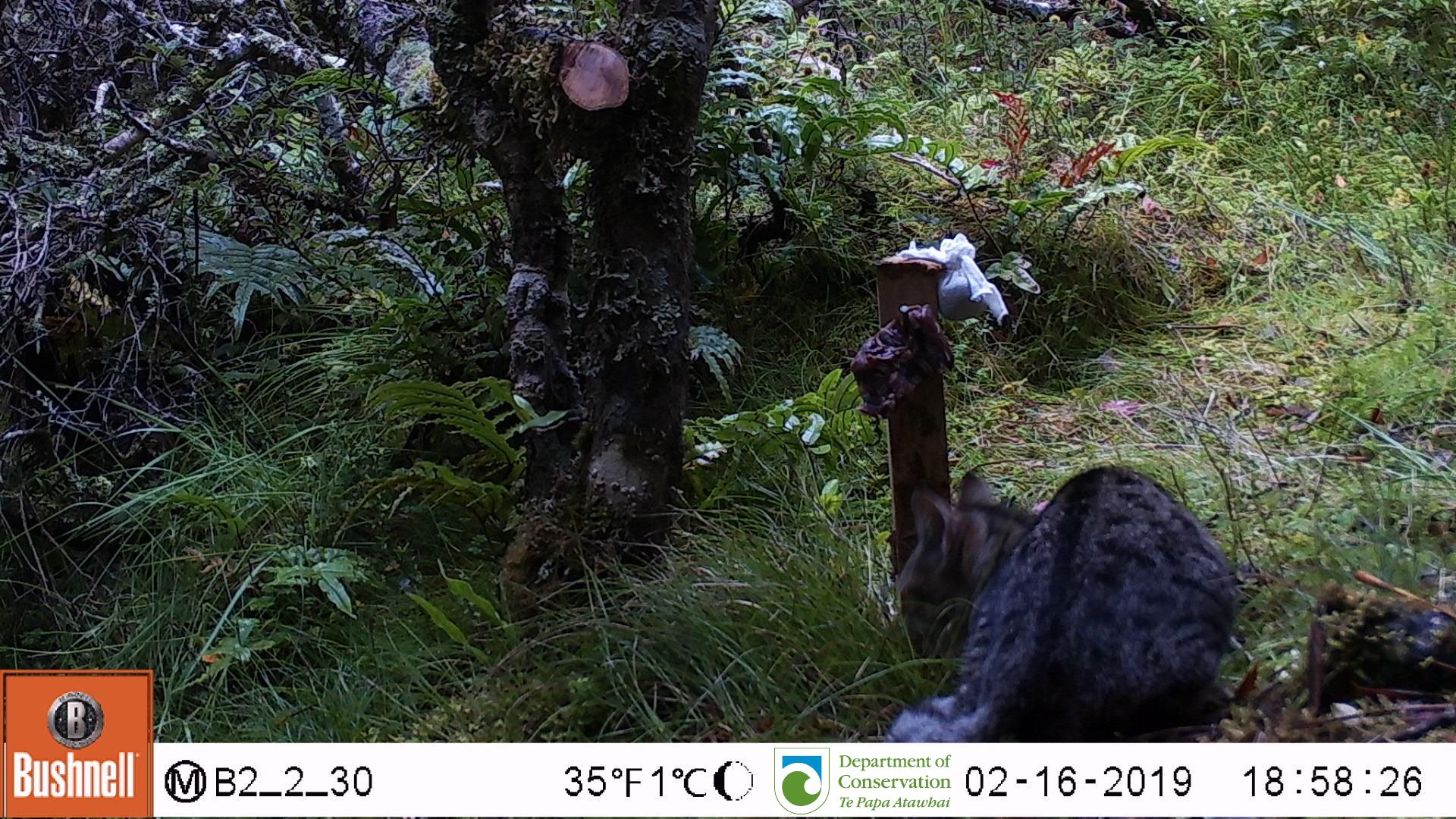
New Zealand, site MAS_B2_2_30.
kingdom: Animalia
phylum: Chordata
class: Mammalia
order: Carnivora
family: Felidae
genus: Felis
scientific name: Felis catus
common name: domestic cat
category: cat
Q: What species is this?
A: Cat (domestic cat) (Felis catus).